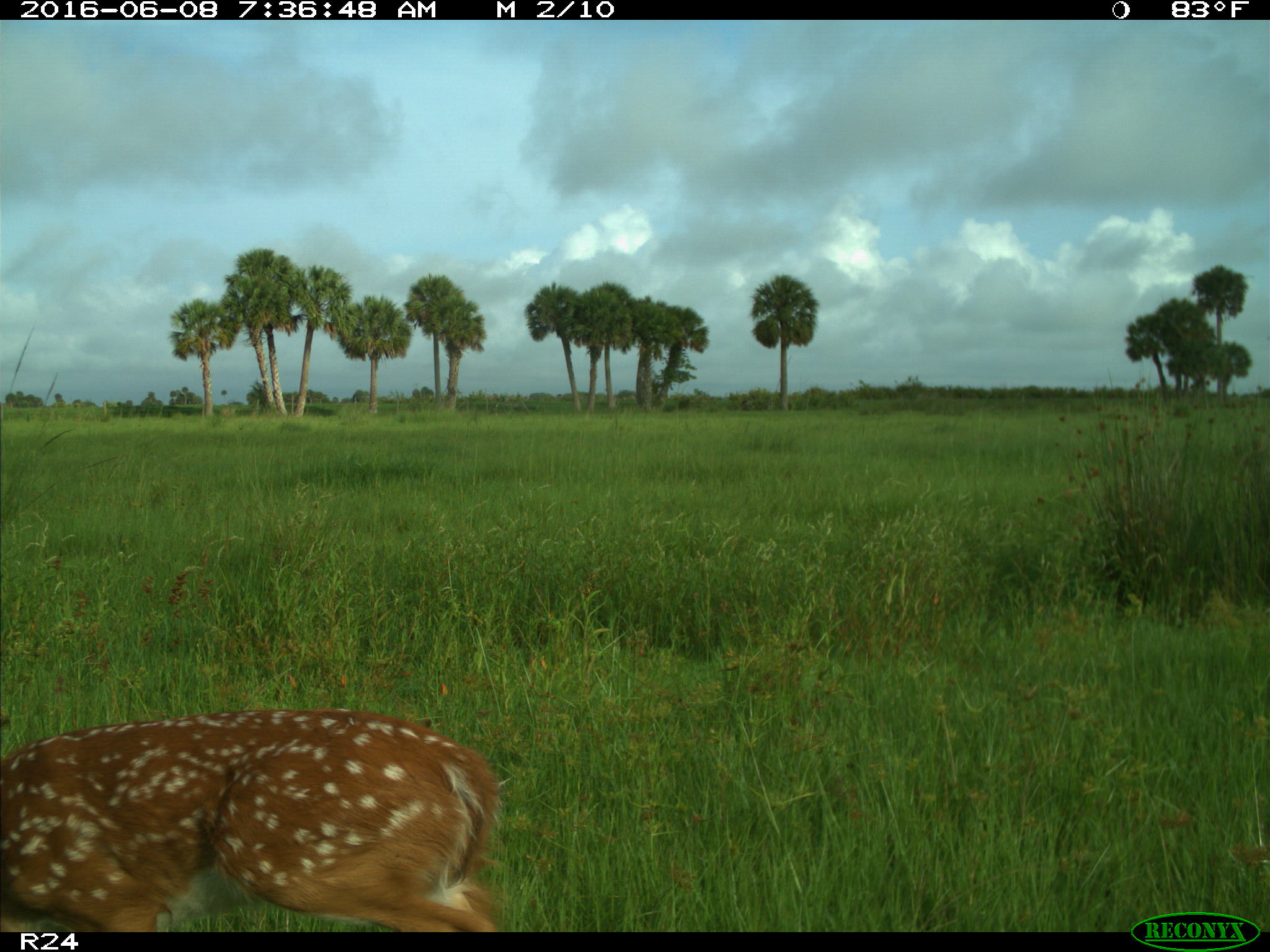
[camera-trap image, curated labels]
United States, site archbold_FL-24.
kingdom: Animalia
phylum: Chordata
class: Mammalia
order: Artiodactyla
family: Cervidae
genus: Odocoileus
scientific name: Odocoileus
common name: deer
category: unidentified deer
Unidentified deer (deer) (Odocoileus).